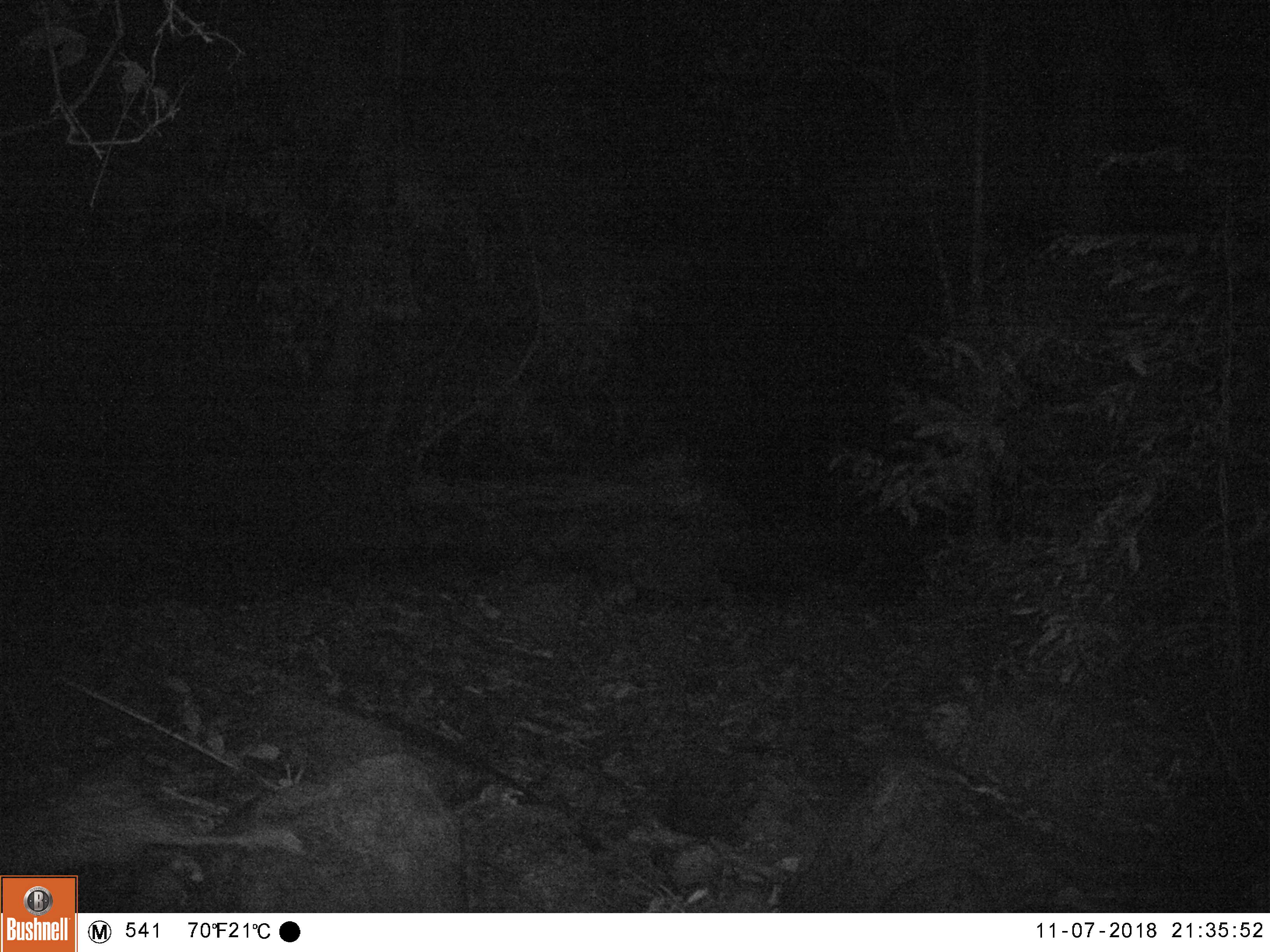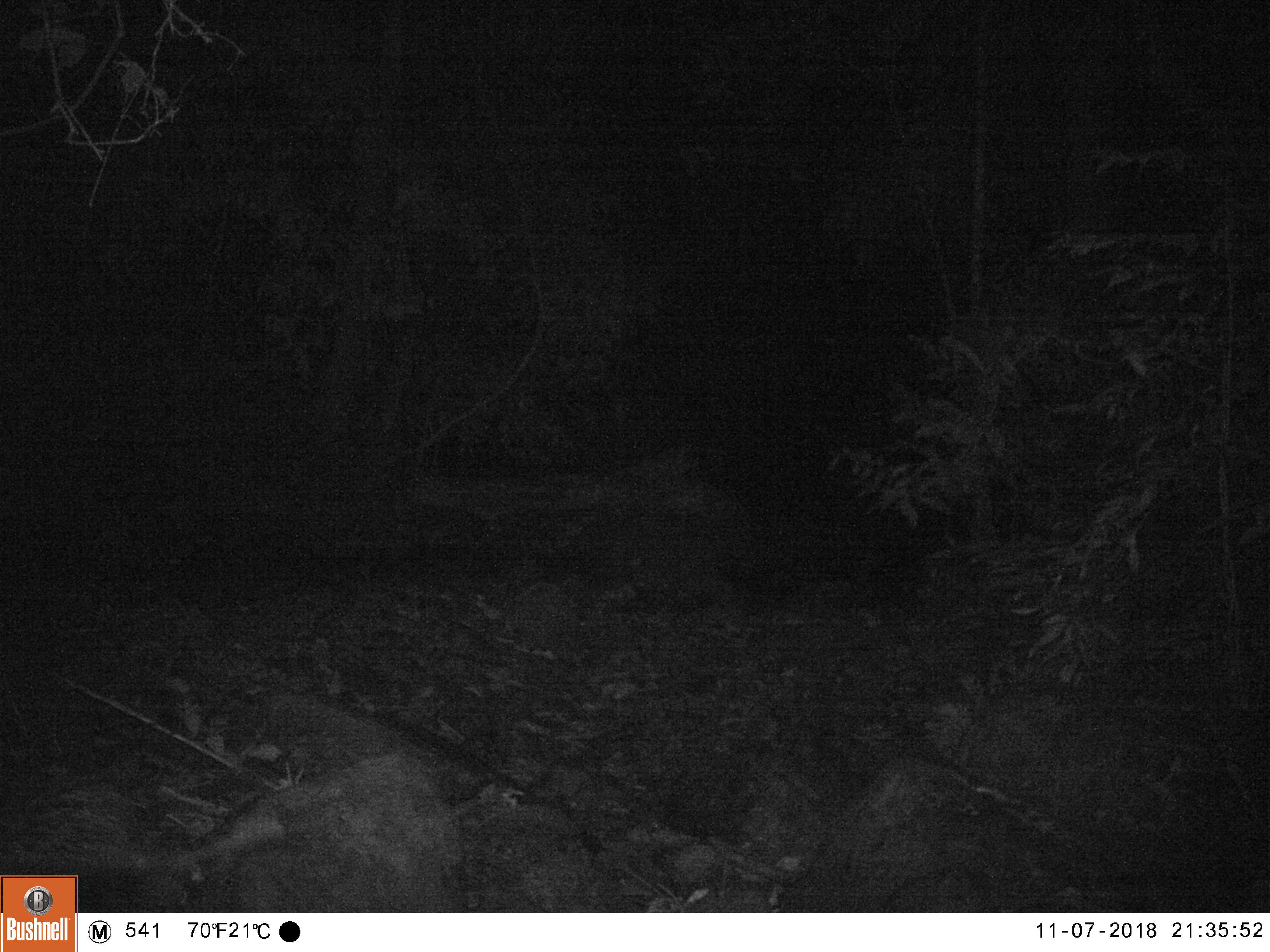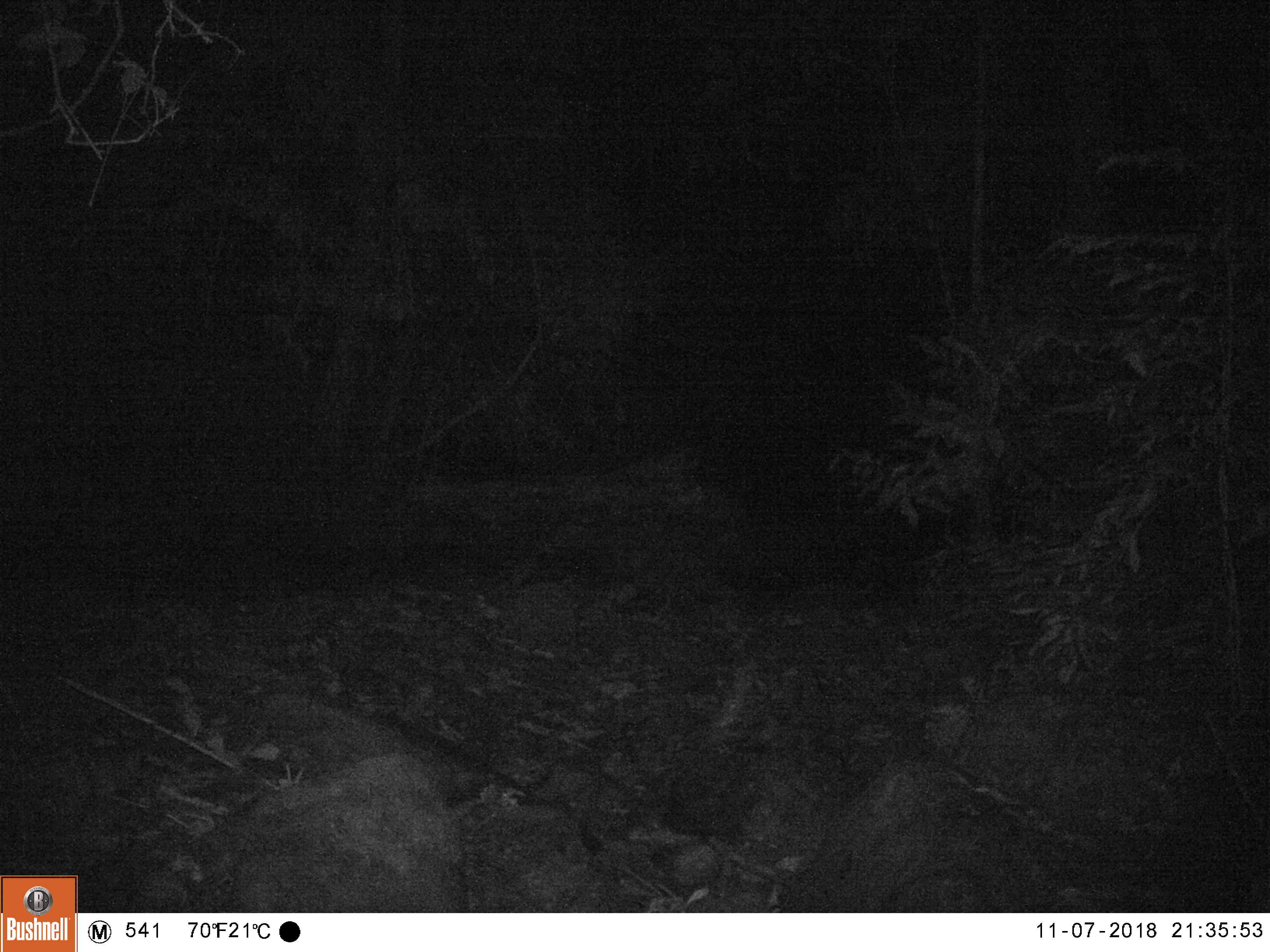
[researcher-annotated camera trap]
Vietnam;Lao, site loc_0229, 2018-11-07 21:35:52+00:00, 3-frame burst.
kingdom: Animalia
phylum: Chordata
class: Mammalia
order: Rodentia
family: Hystricidae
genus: Atherurus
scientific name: Atherurus macrourus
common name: asiatic brush-tailed porcupine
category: asiatic brush tailed porcupine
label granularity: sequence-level